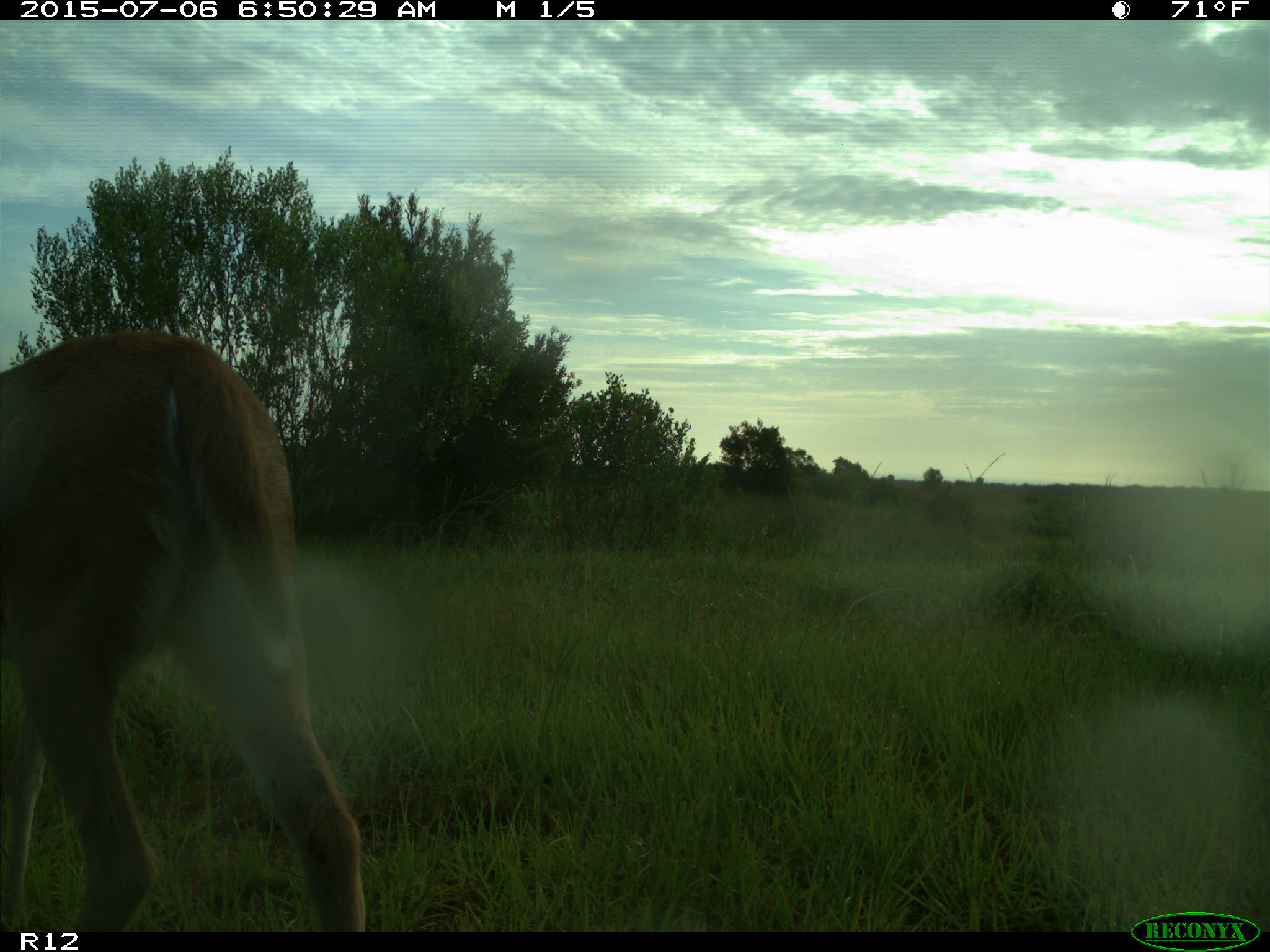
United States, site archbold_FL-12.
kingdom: Animalia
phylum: Chordata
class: Mammalia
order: Artiodactyla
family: Cervidae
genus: Odocoileus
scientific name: Odocoileus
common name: deer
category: unidentified deer